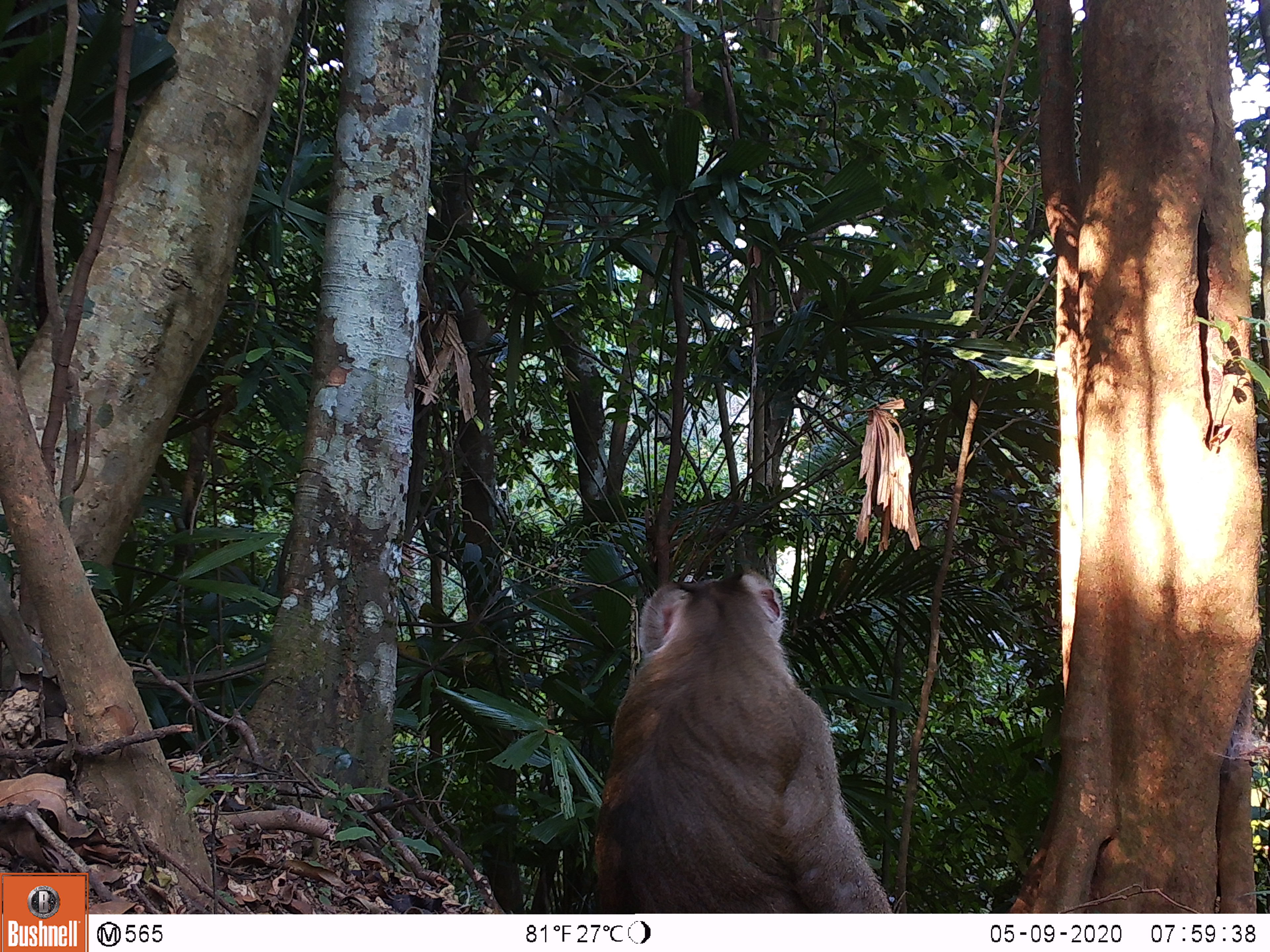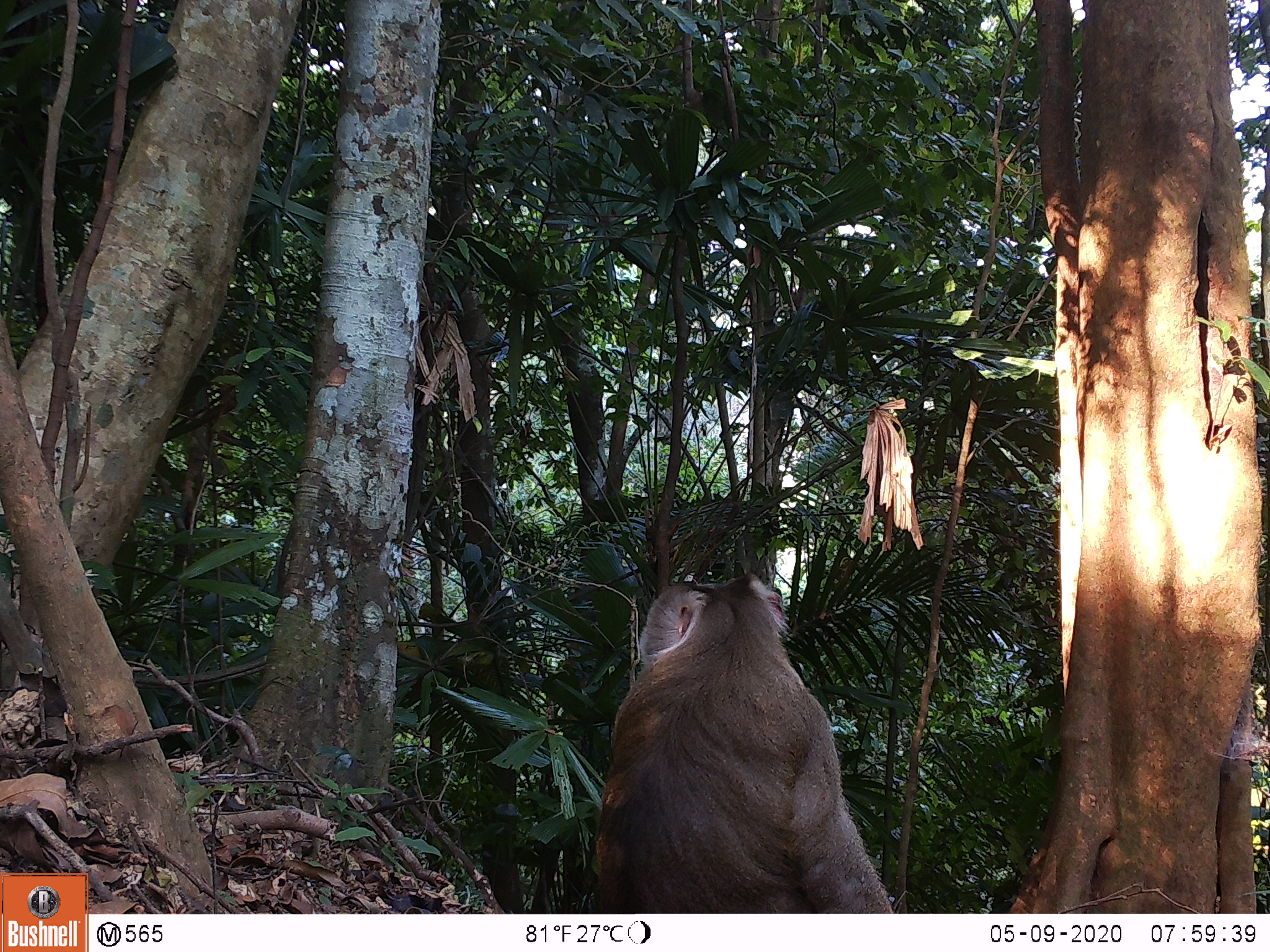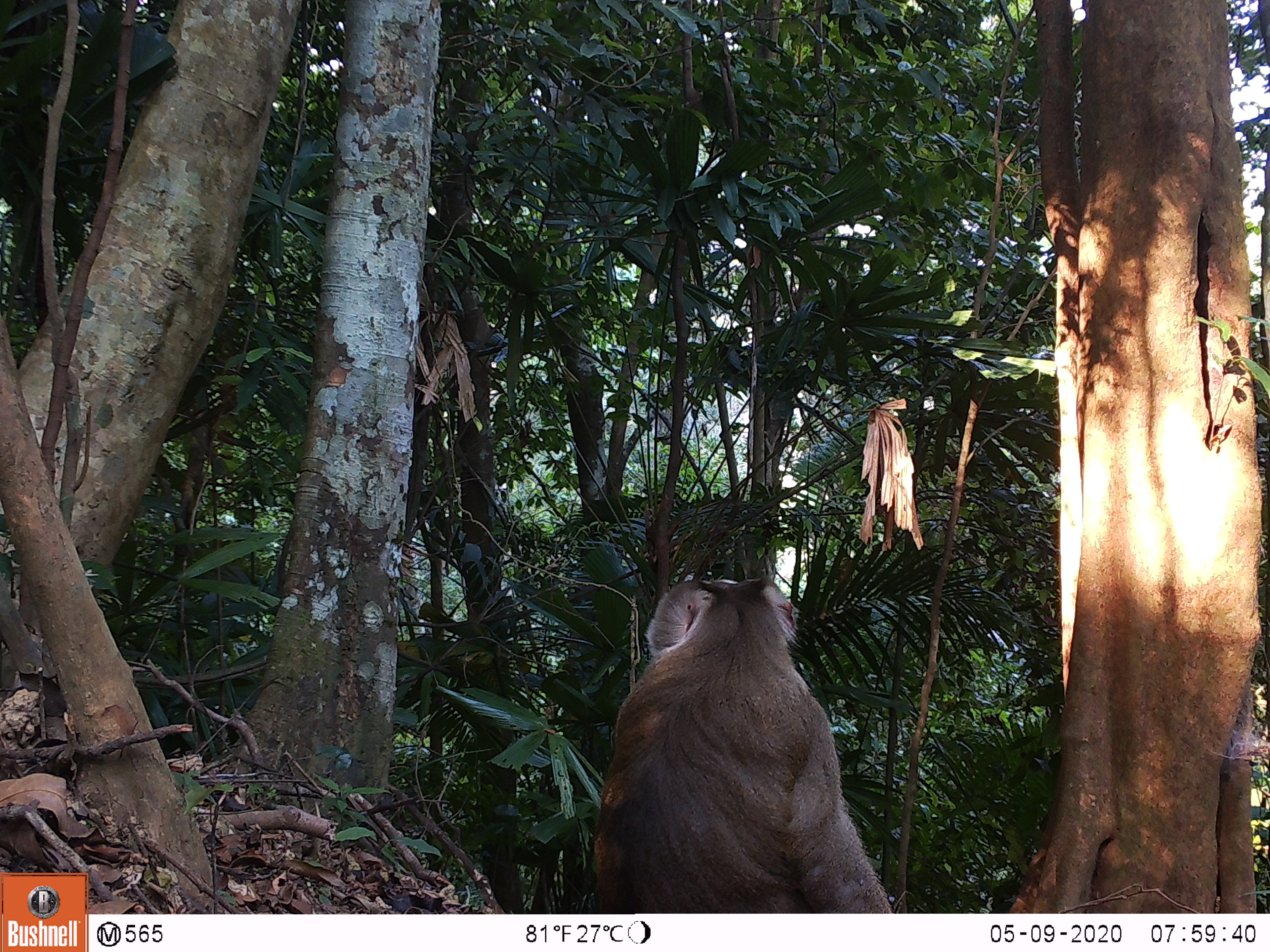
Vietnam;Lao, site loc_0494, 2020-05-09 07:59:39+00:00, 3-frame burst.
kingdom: Animalia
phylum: Chordata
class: Mammalia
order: Primates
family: Cercopithecidae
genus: Macaca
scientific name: Macaca nemestrina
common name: pig-tailed macaque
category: pig tailed macaque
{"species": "pig tailed macaque (pig-tailed macaque) (Macaca nemestrina)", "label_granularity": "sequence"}